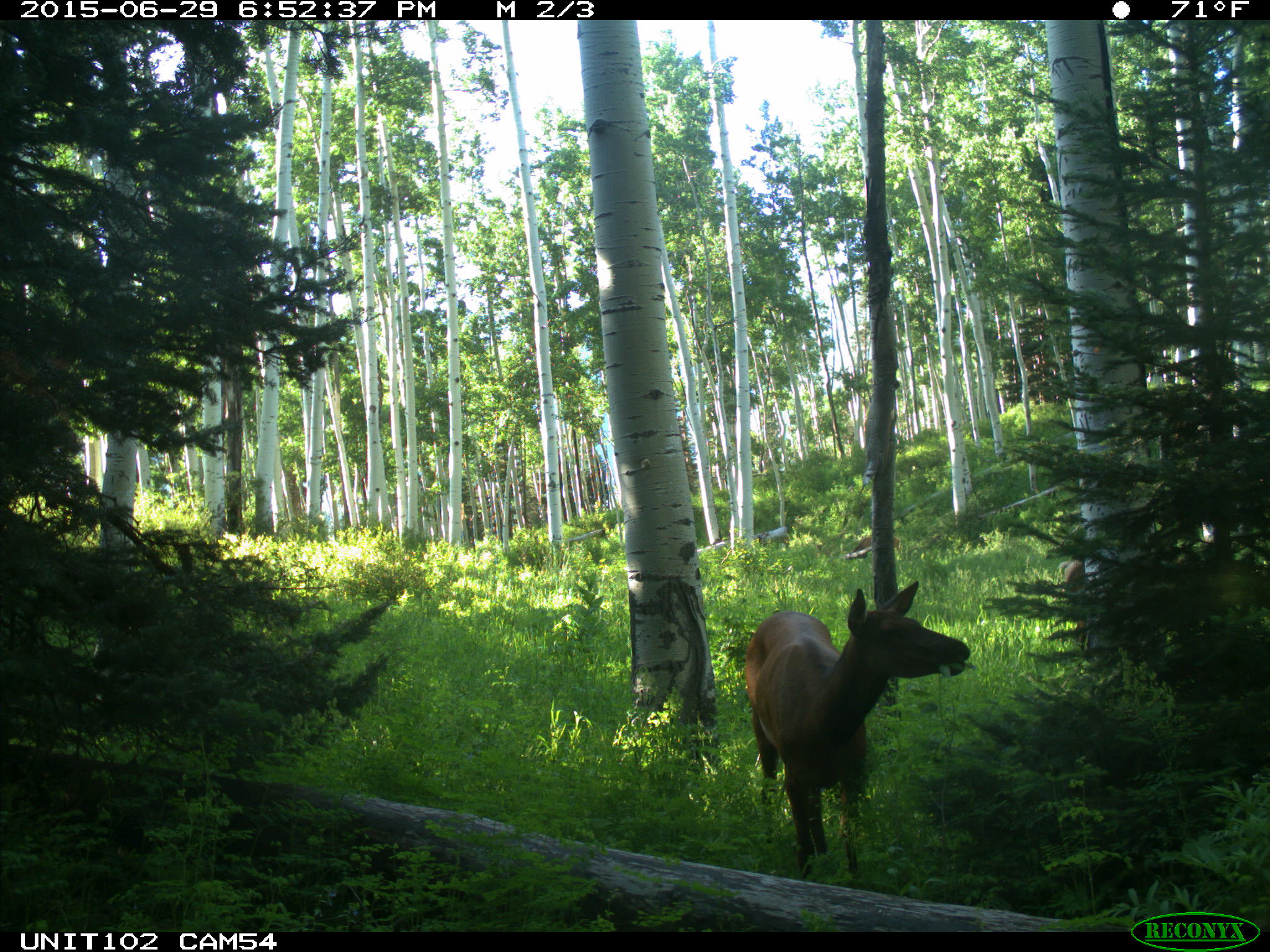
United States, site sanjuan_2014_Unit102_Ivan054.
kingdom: Animalia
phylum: Chordata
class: Mammalia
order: Artiodactyla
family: Cervidae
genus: Cervus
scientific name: Cervus elaphus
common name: red deer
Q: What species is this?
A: Cervus elaphus (red deer).